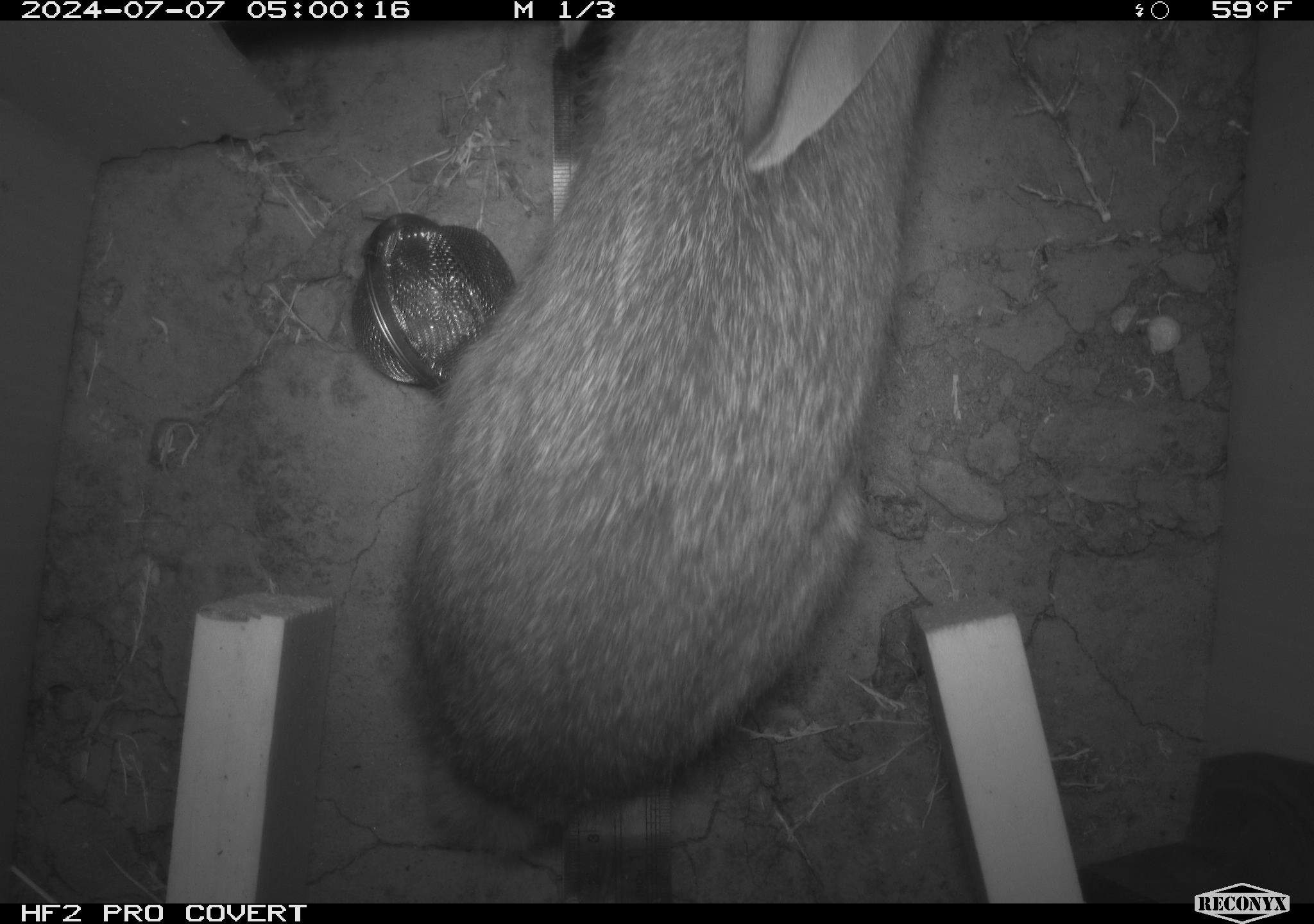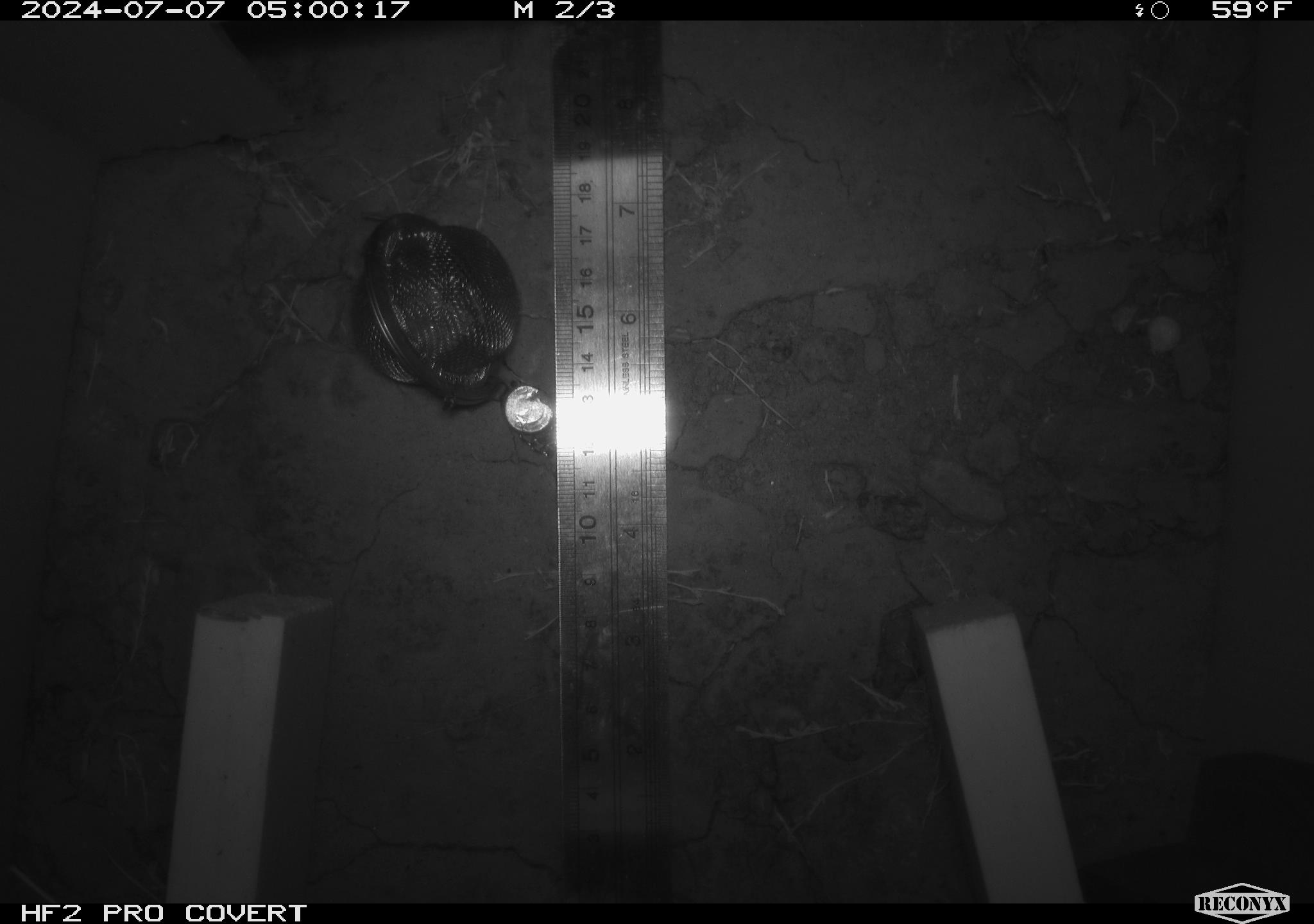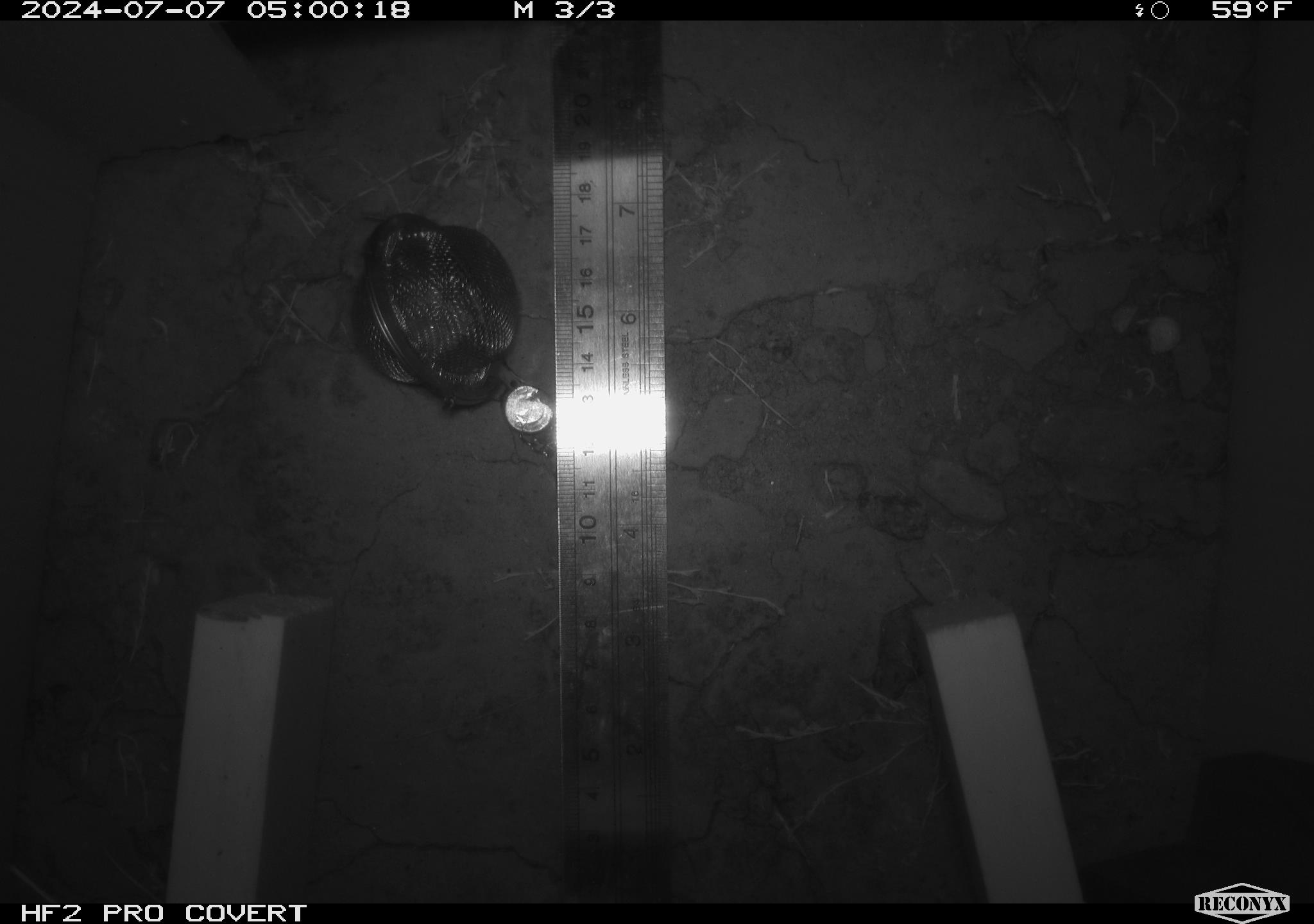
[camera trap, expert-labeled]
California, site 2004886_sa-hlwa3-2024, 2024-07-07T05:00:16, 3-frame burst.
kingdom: Animalia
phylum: Chordata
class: Mammalia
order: Lagomorpha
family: Leporidae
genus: Sylvilagus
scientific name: Sylvilagus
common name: cottontail rabbits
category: sylvilagus species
Sylvilagus species (cottontail rabbits) (Sylvilagus).